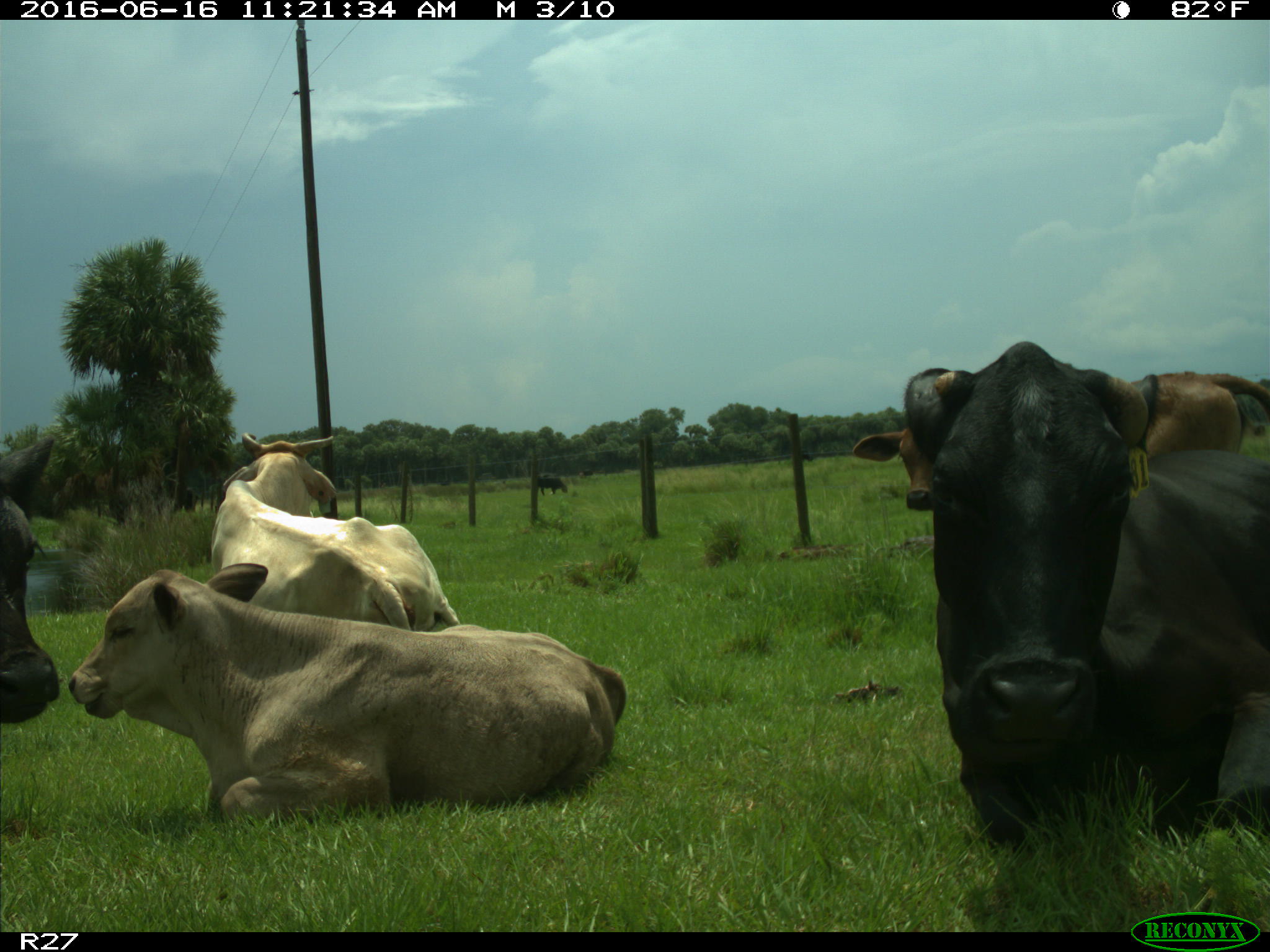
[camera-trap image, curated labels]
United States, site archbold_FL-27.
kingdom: Animalia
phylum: Chordata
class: Mammalia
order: Artiodactyla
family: Bovidae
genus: Bos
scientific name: Bos taurus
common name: domestic cow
Bos taurus (domestic cow).